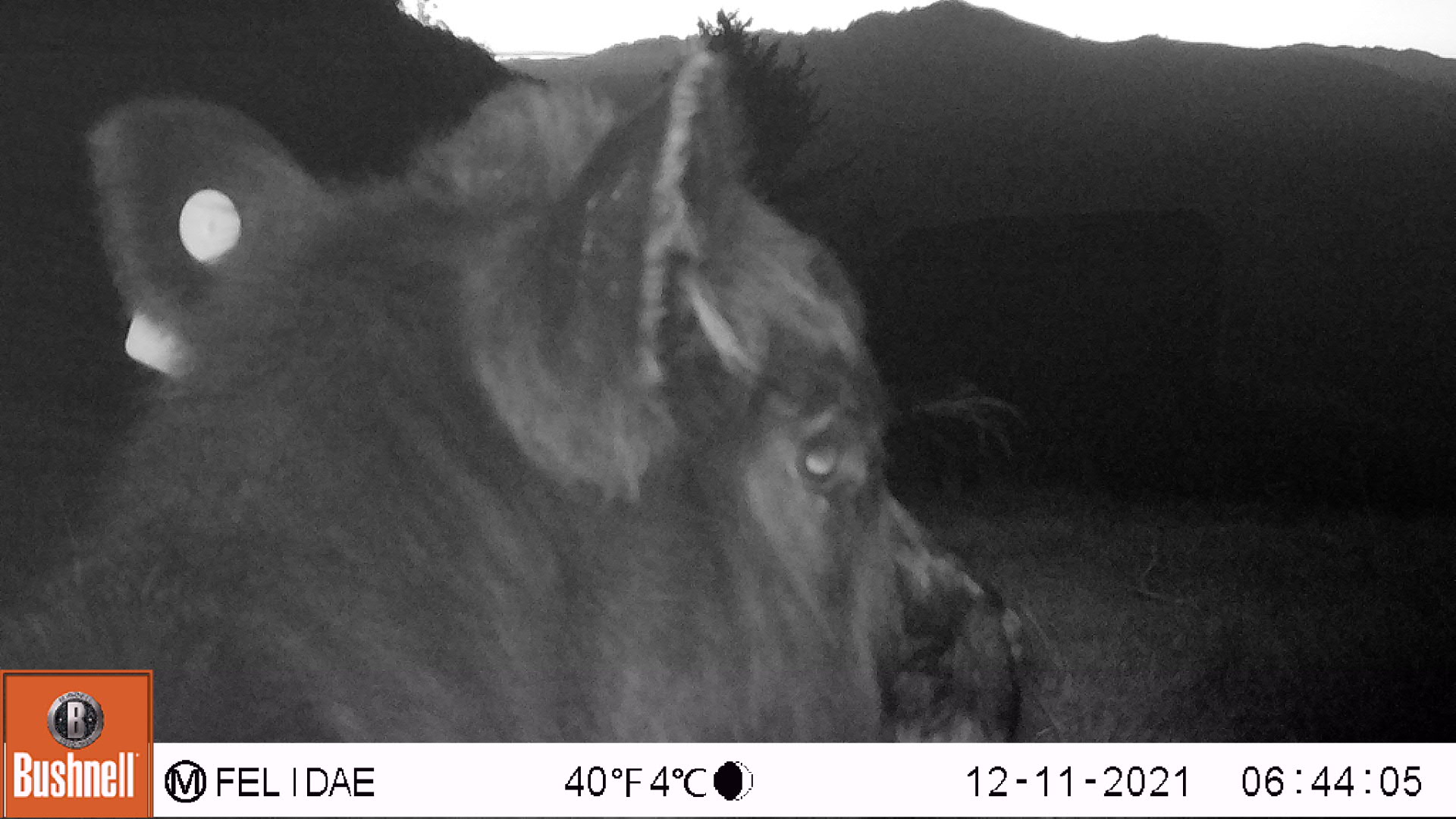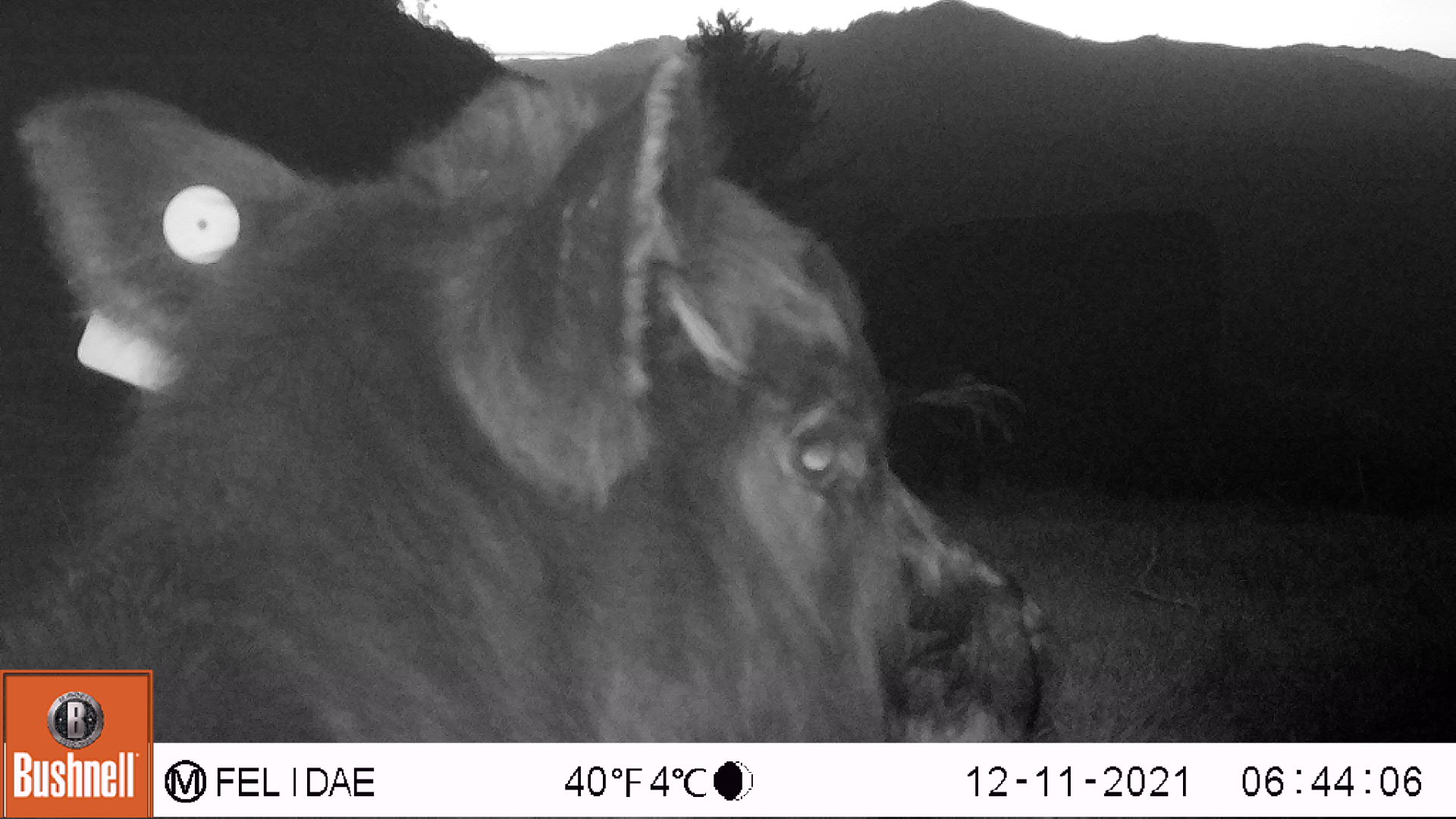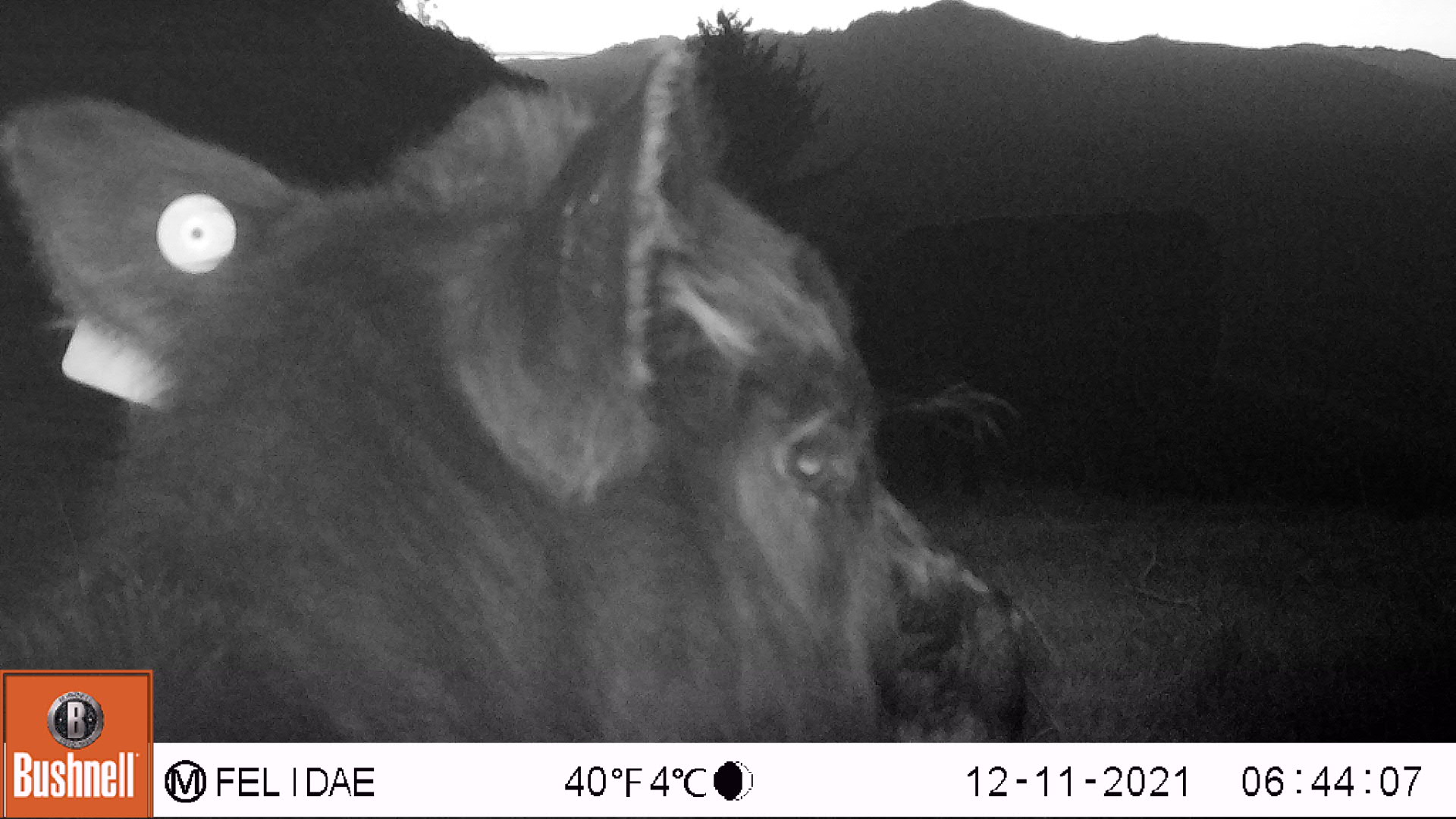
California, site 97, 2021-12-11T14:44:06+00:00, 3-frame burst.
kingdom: Animalia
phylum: Chordata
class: Mammalia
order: Artiodactyla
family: Bovidae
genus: Bos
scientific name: Bos taurus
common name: domestic cattle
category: cattle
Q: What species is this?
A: Cattle (domestic cattle) (Bos taurus).